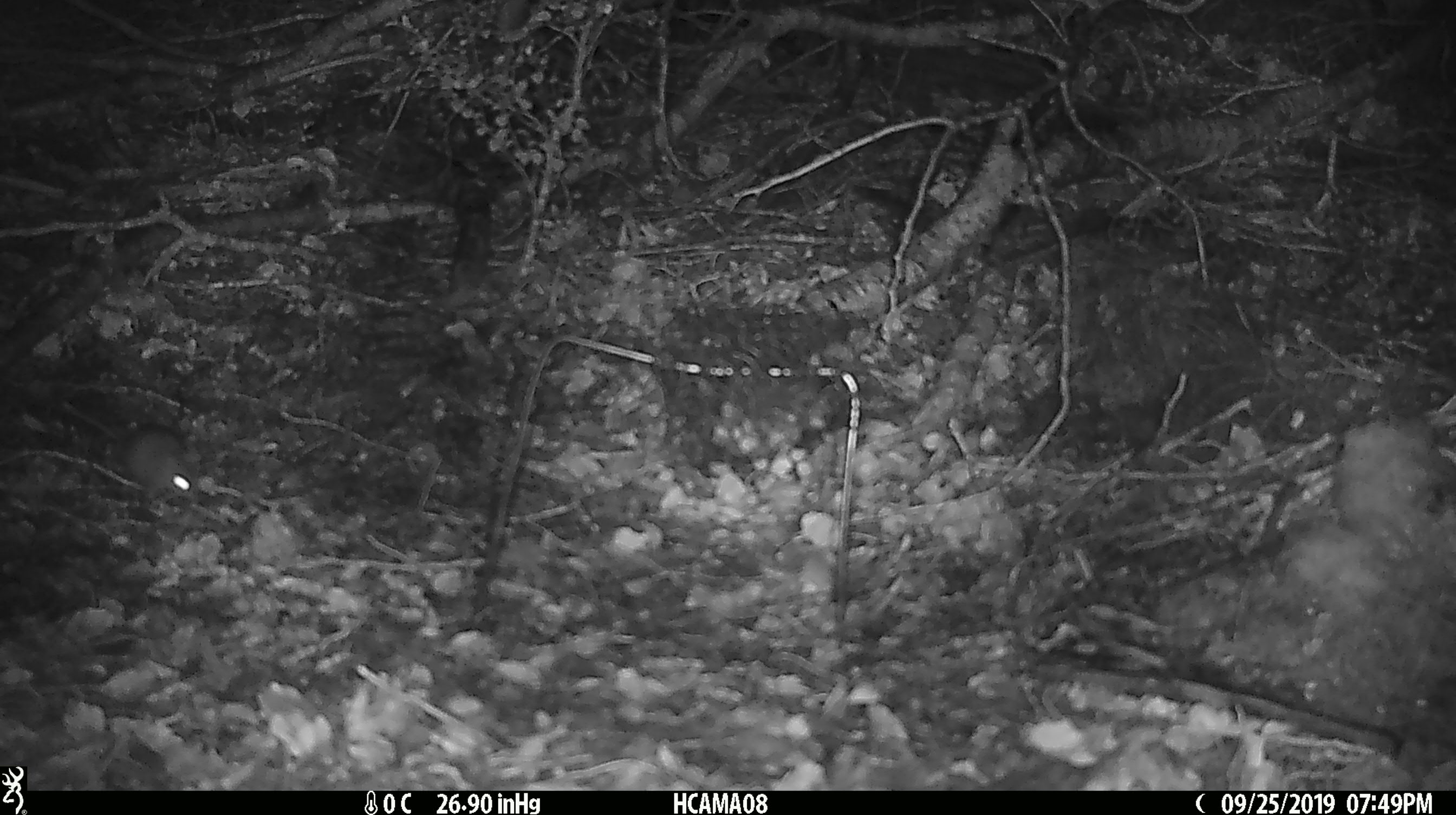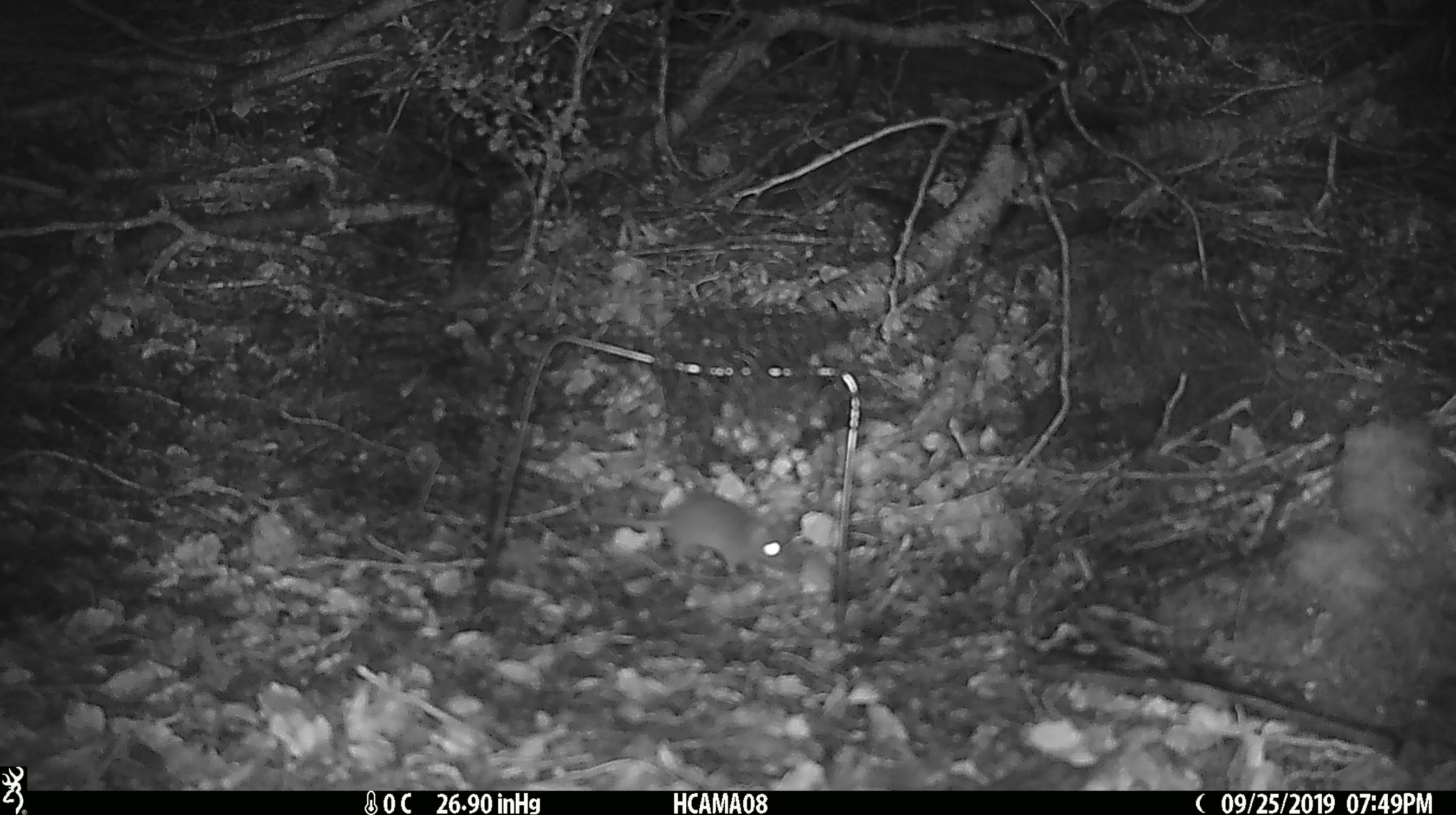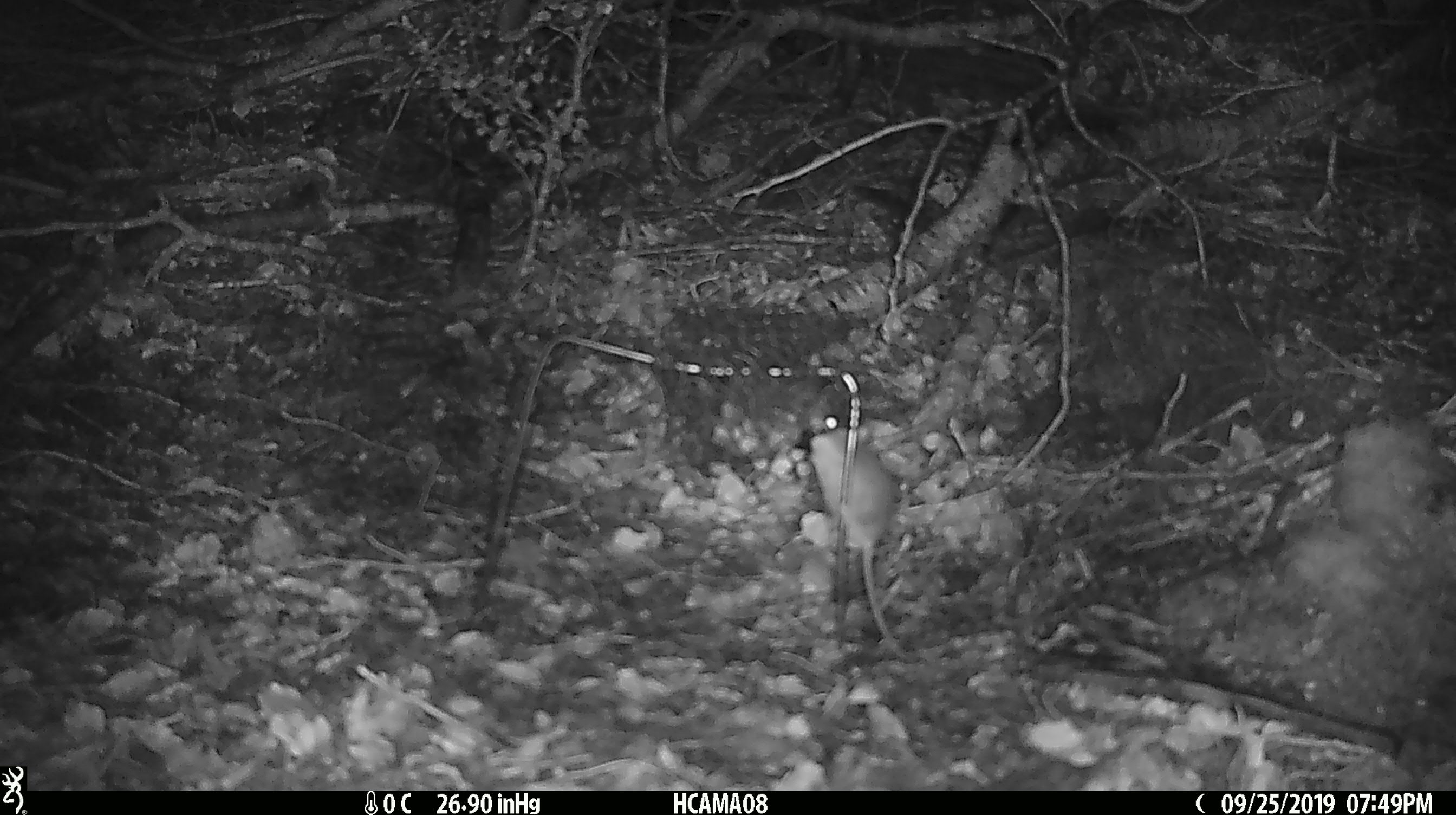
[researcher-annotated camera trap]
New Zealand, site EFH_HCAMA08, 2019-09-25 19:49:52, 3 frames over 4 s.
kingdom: Animalia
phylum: Chordata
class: Mammalia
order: Rodentia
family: Muridae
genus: Mus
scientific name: Mus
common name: mouse